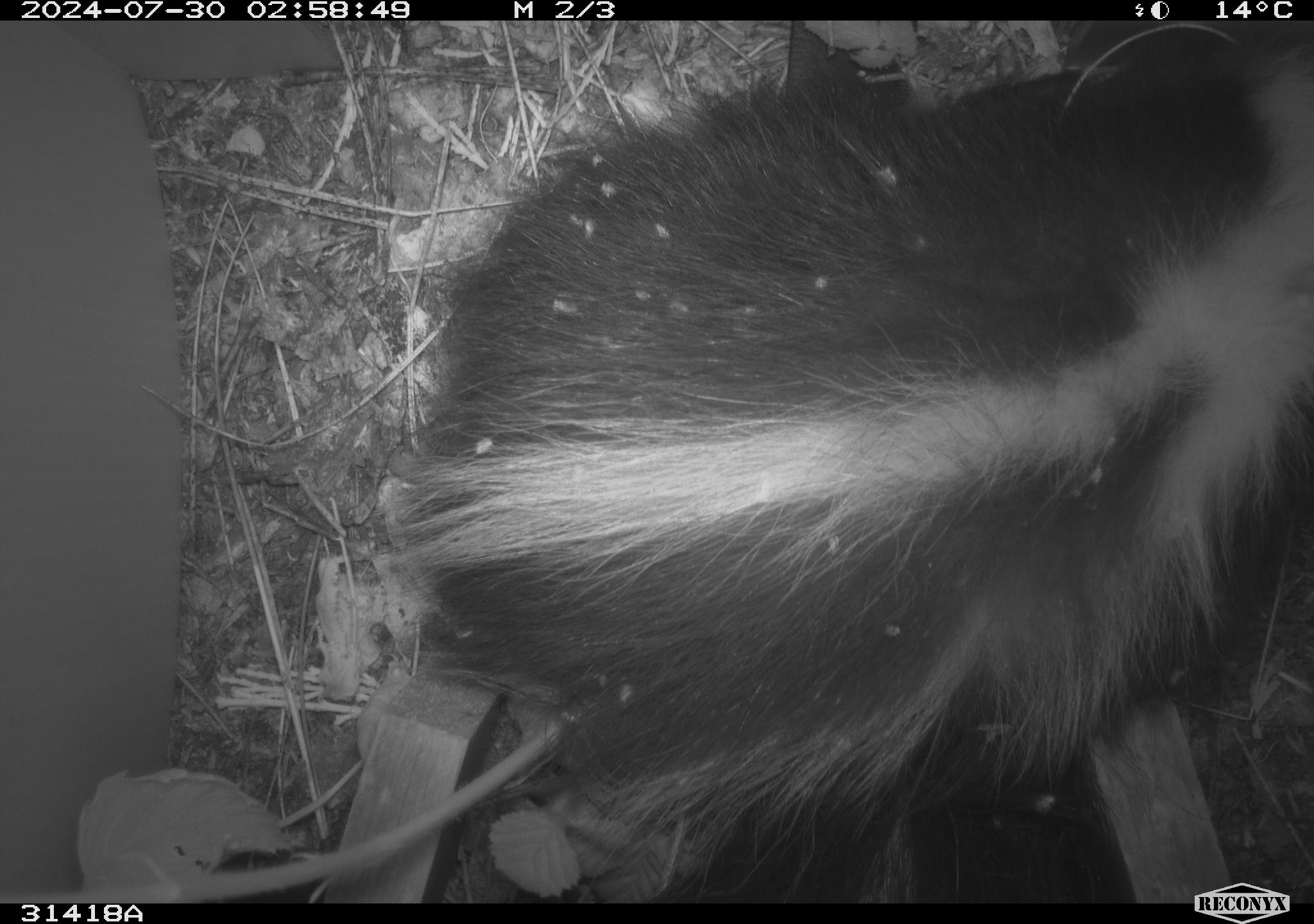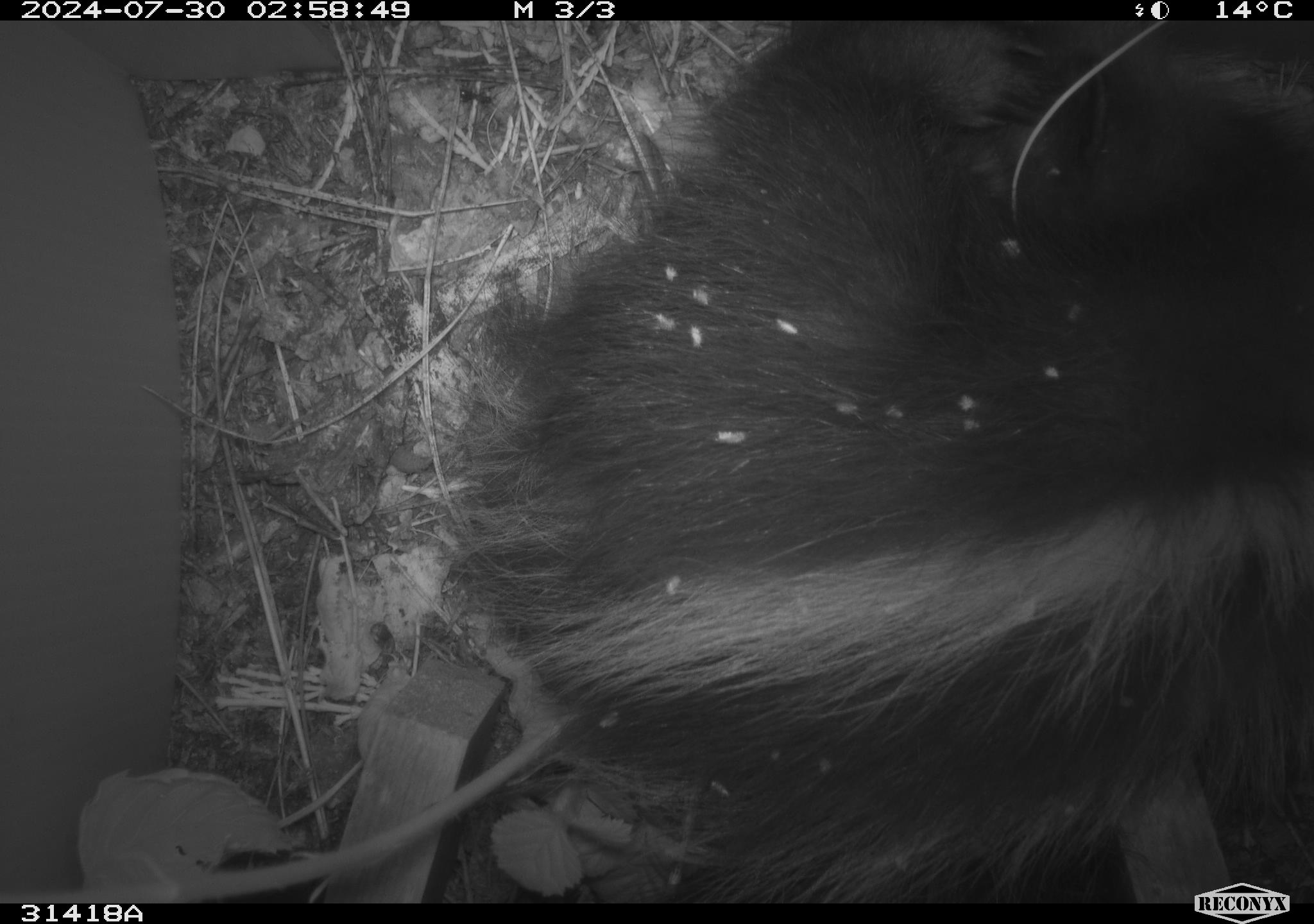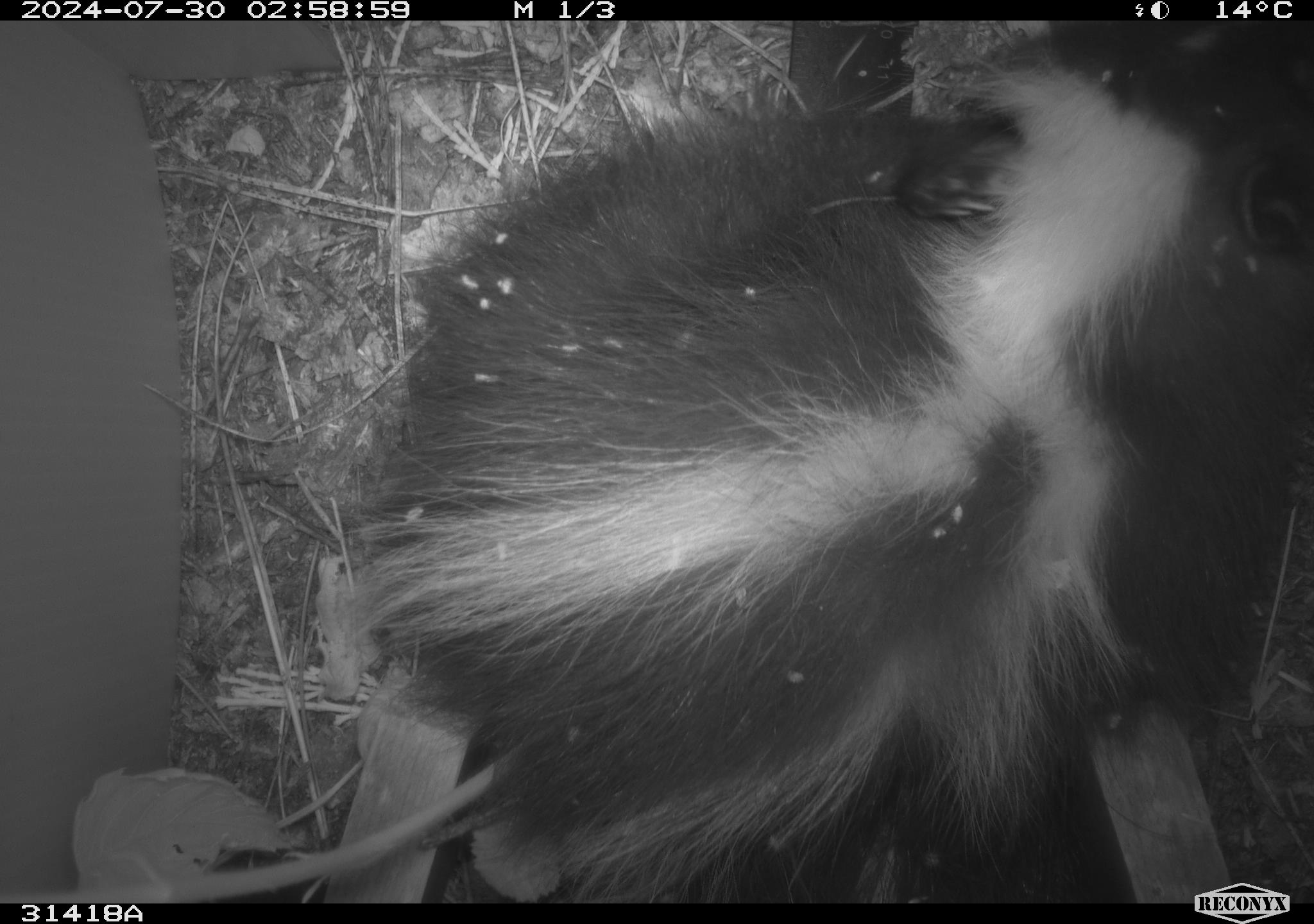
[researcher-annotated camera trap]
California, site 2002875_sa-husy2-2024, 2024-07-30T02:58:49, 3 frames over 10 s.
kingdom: Animalia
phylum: Chordata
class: Mammalia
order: Carnivora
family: Mephitidae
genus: Mephitis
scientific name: Mephitis mephitis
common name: striped skunk